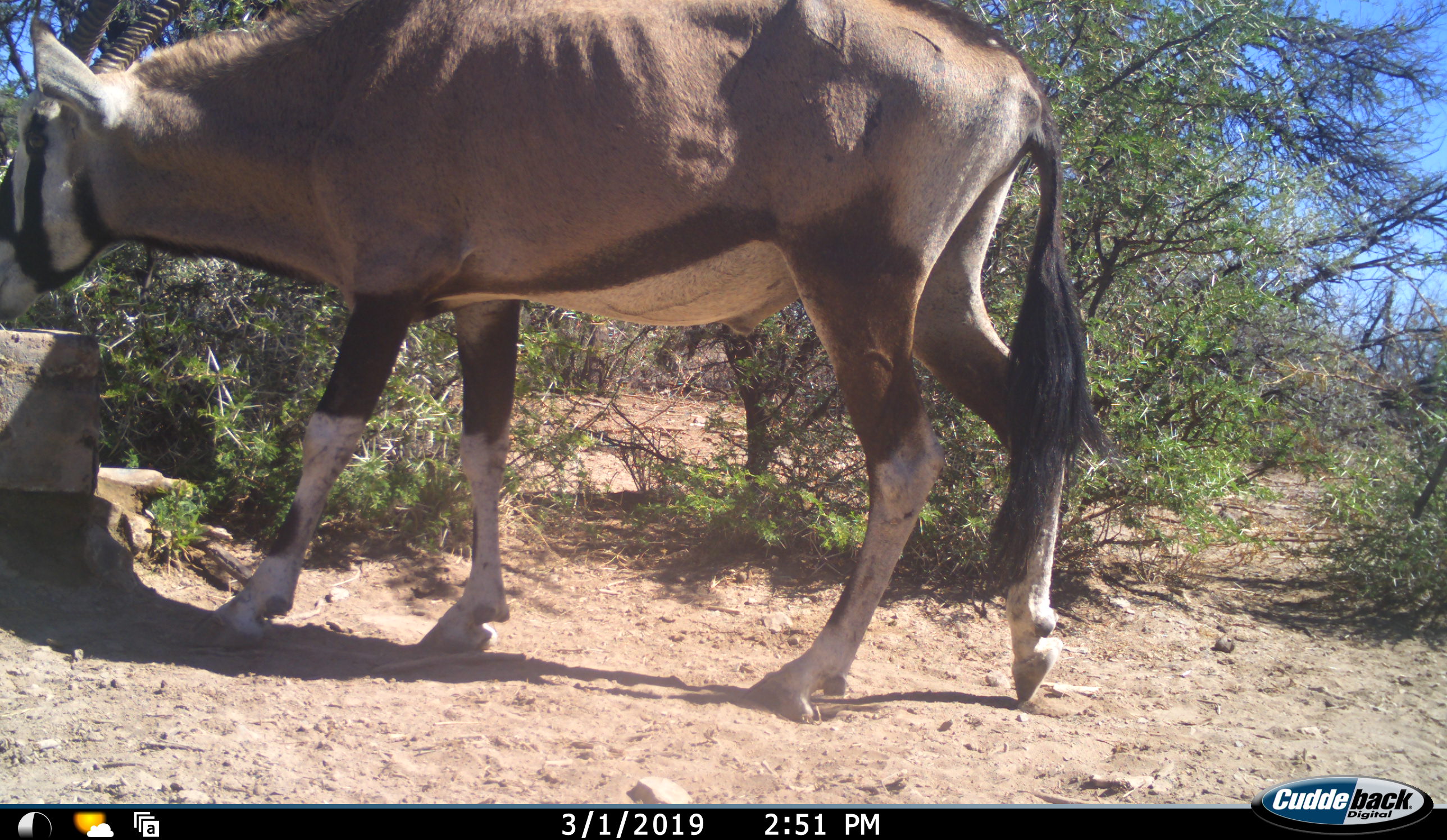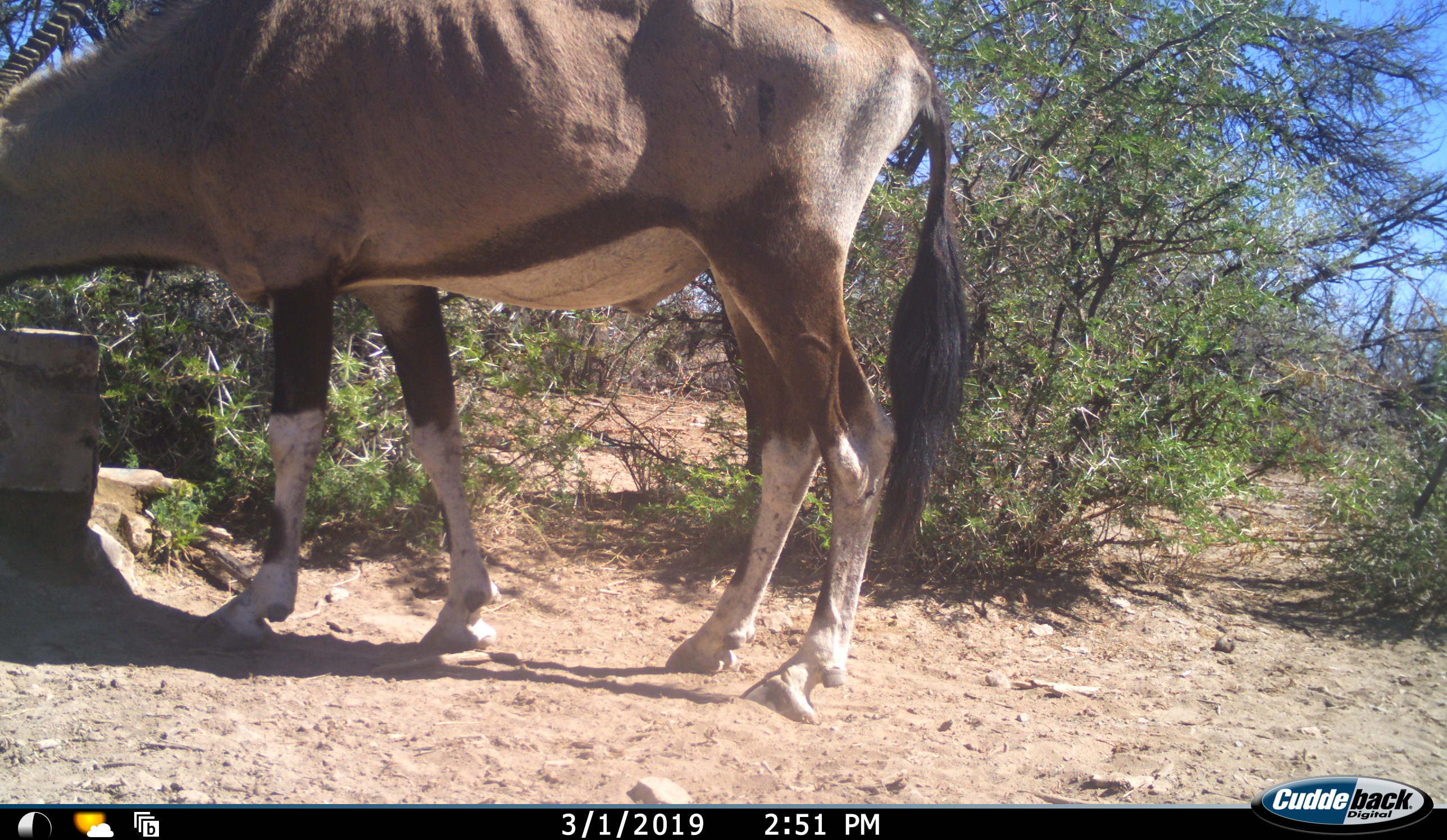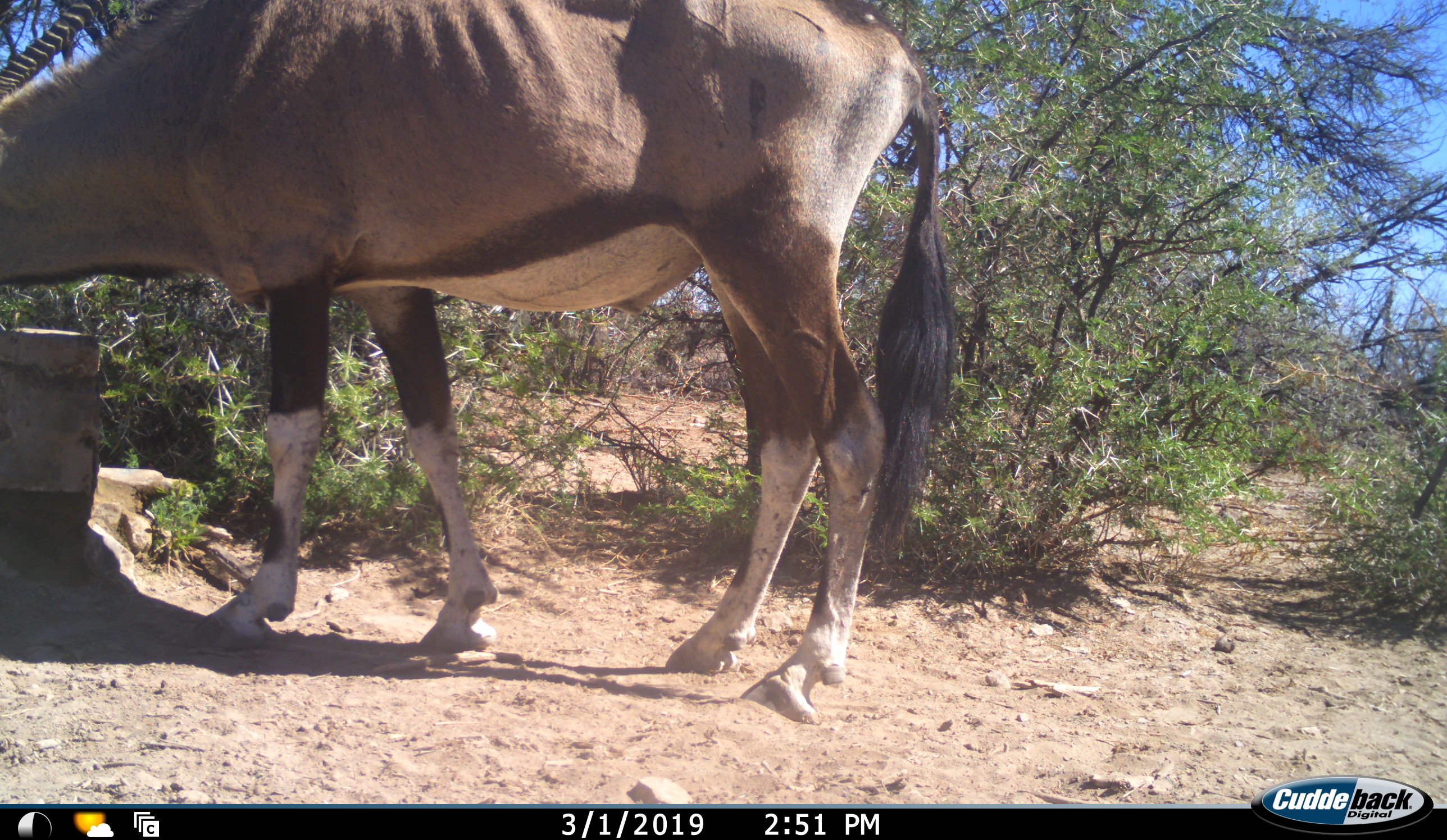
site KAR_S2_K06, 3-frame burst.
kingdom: Animalia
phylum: Chordata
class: Mammalia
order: Artiodactyla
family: Bovidae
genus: Oryx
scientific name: Oryx gazella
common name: gemsbok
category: oryx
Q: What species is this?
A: Oryx (gemsbok) (Oryx gazella).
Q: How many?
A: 1.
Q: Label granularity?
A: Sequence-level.